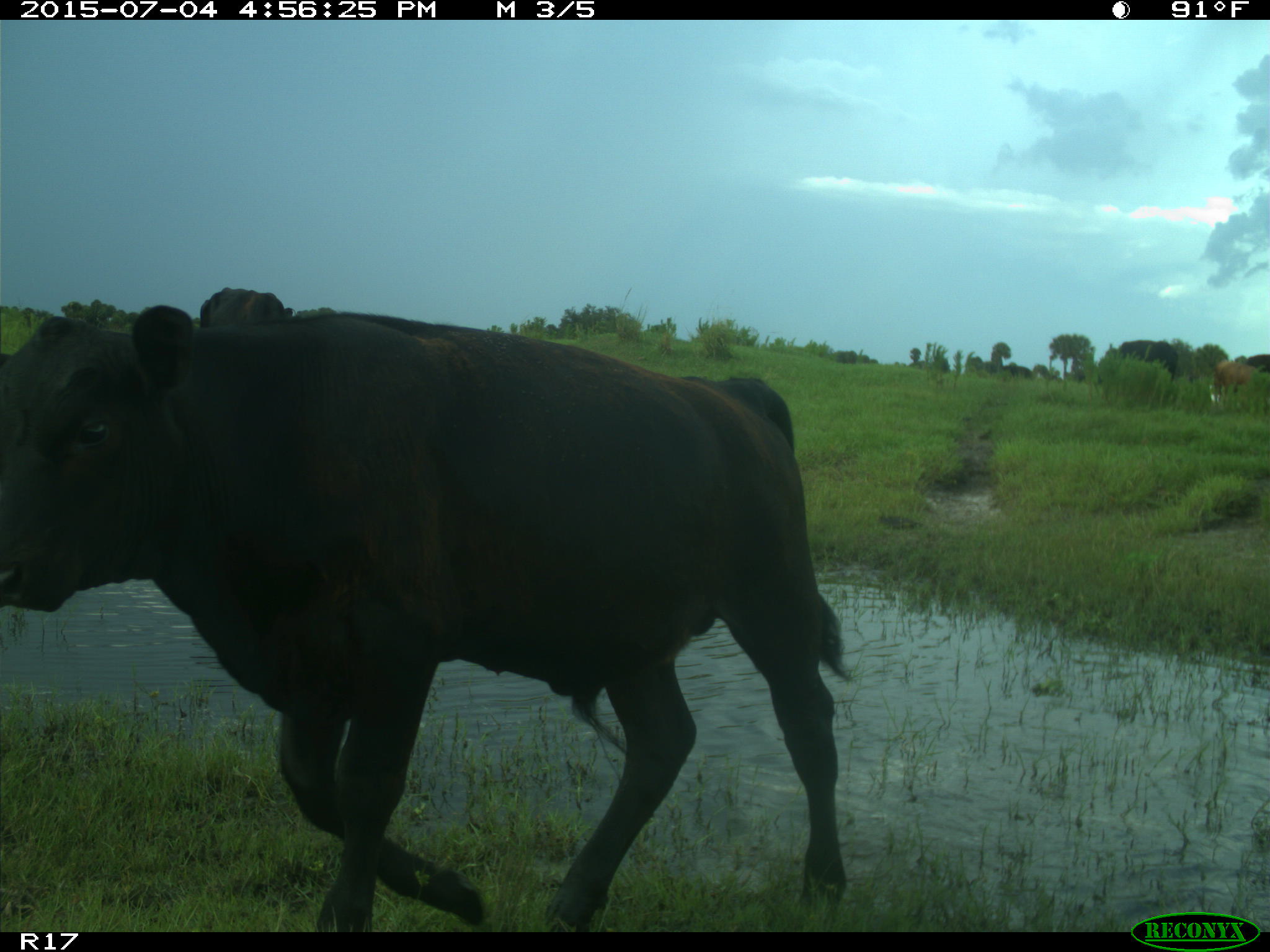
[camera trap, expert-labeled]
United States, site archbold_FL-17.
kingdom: Animalia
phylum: Chordata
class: Mammalia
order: Artiodactyla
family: Bovidae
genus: Bos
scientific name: Bos taurus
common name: domestic cow